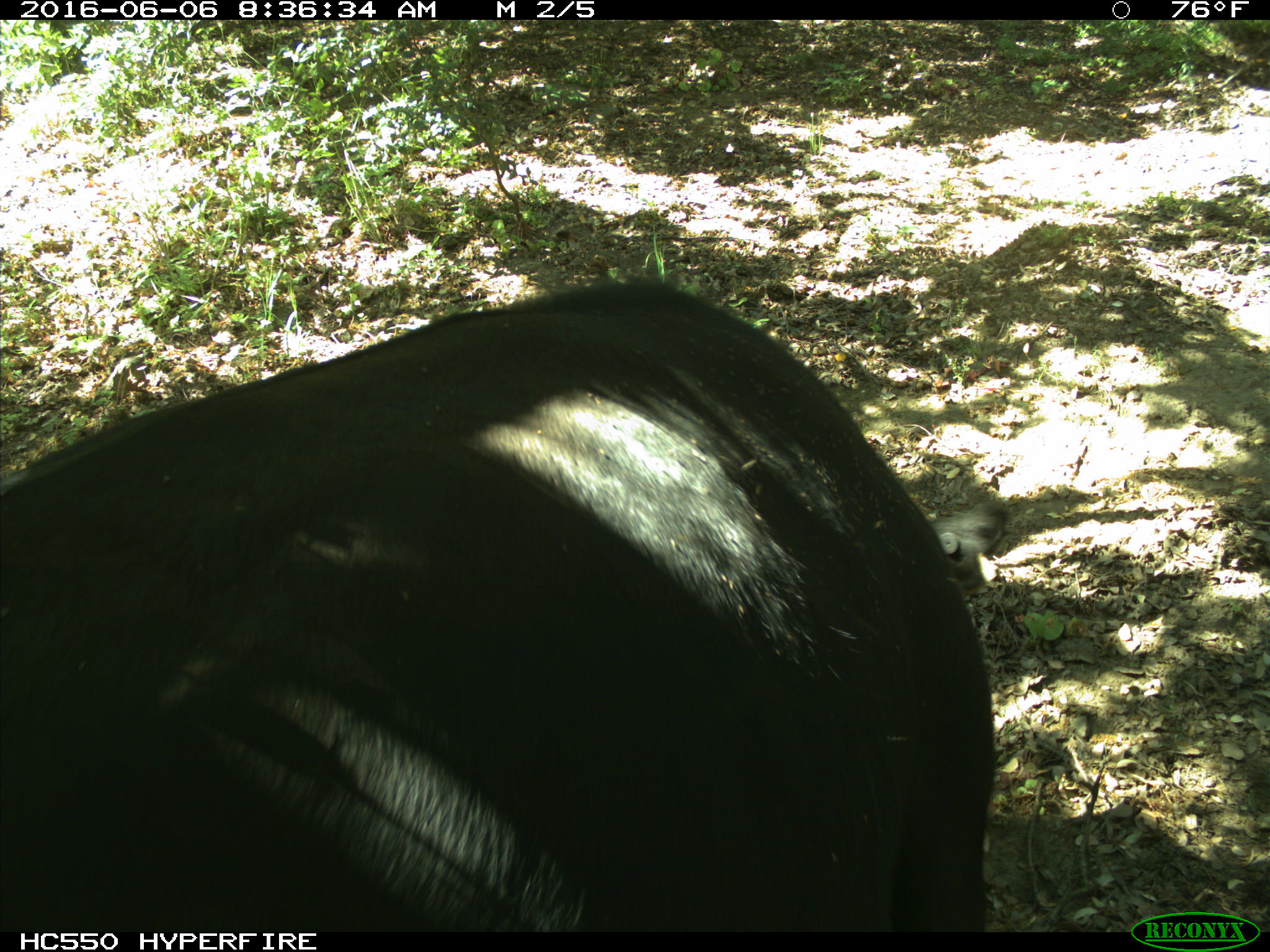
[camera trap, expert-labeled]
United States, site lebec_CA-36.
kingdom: Animalia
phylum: Chordata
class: Mammalia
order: Artiodactyla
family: Bovidae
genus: Bos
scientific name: Bos taurus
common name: domestic cow